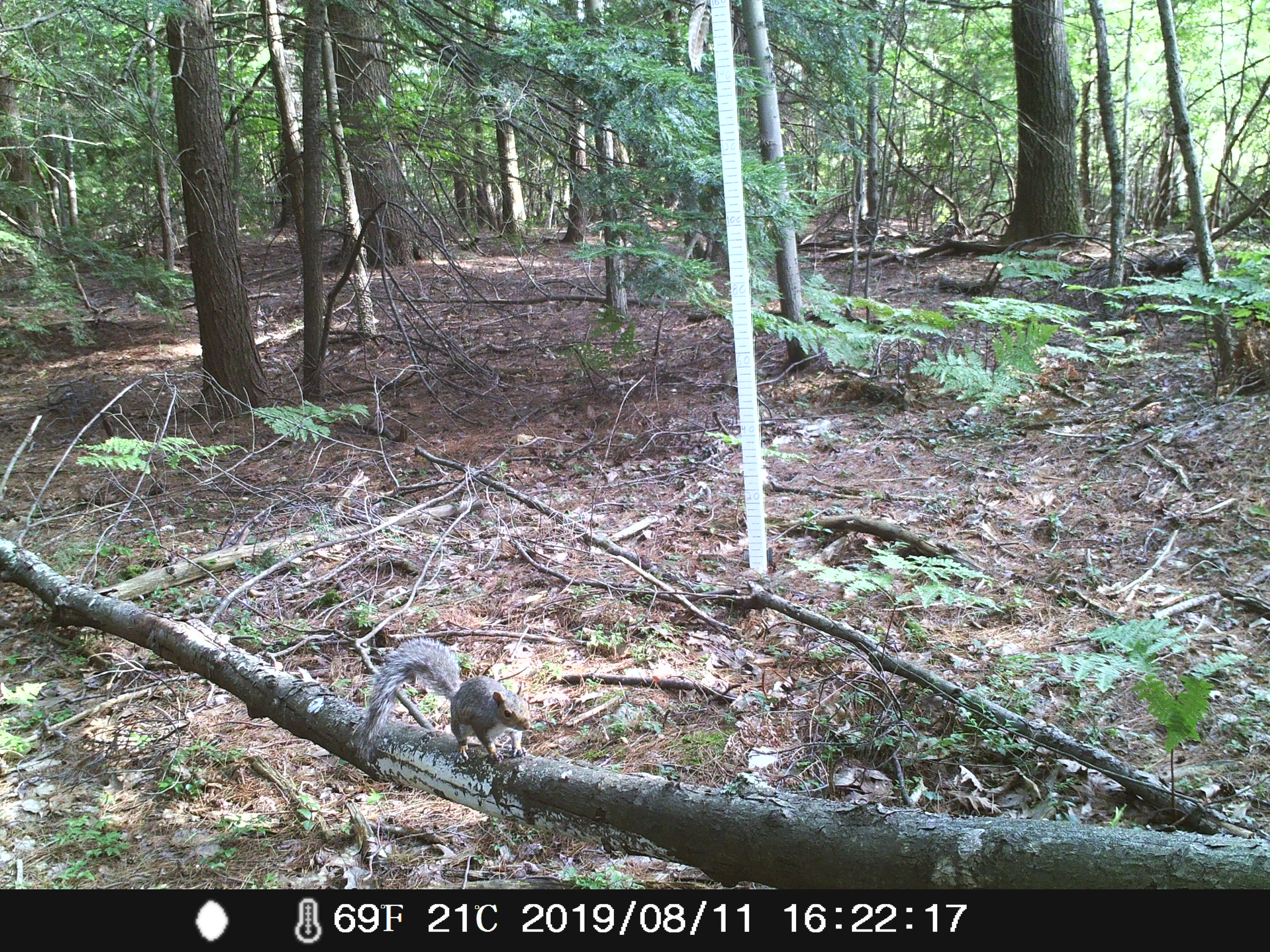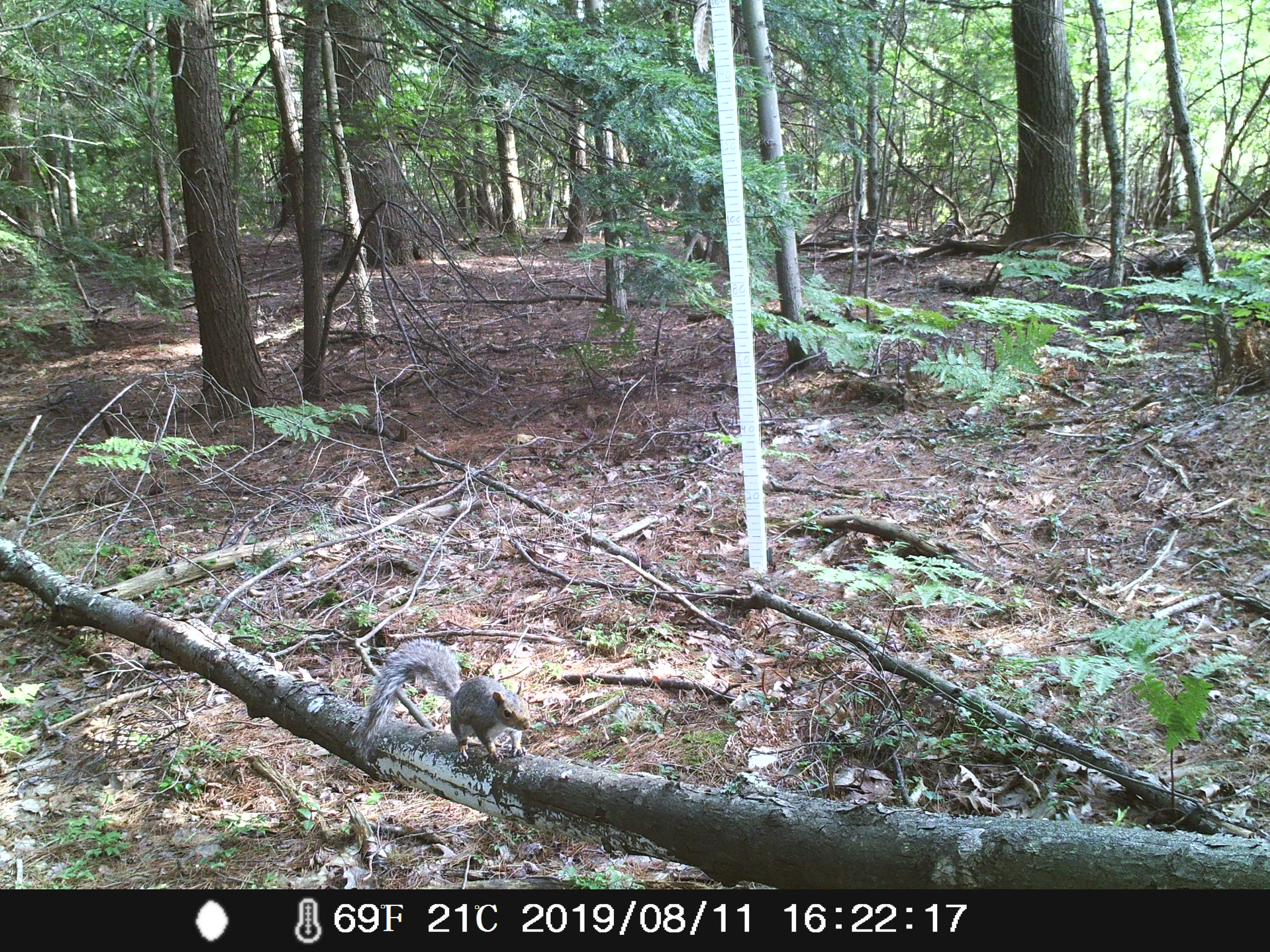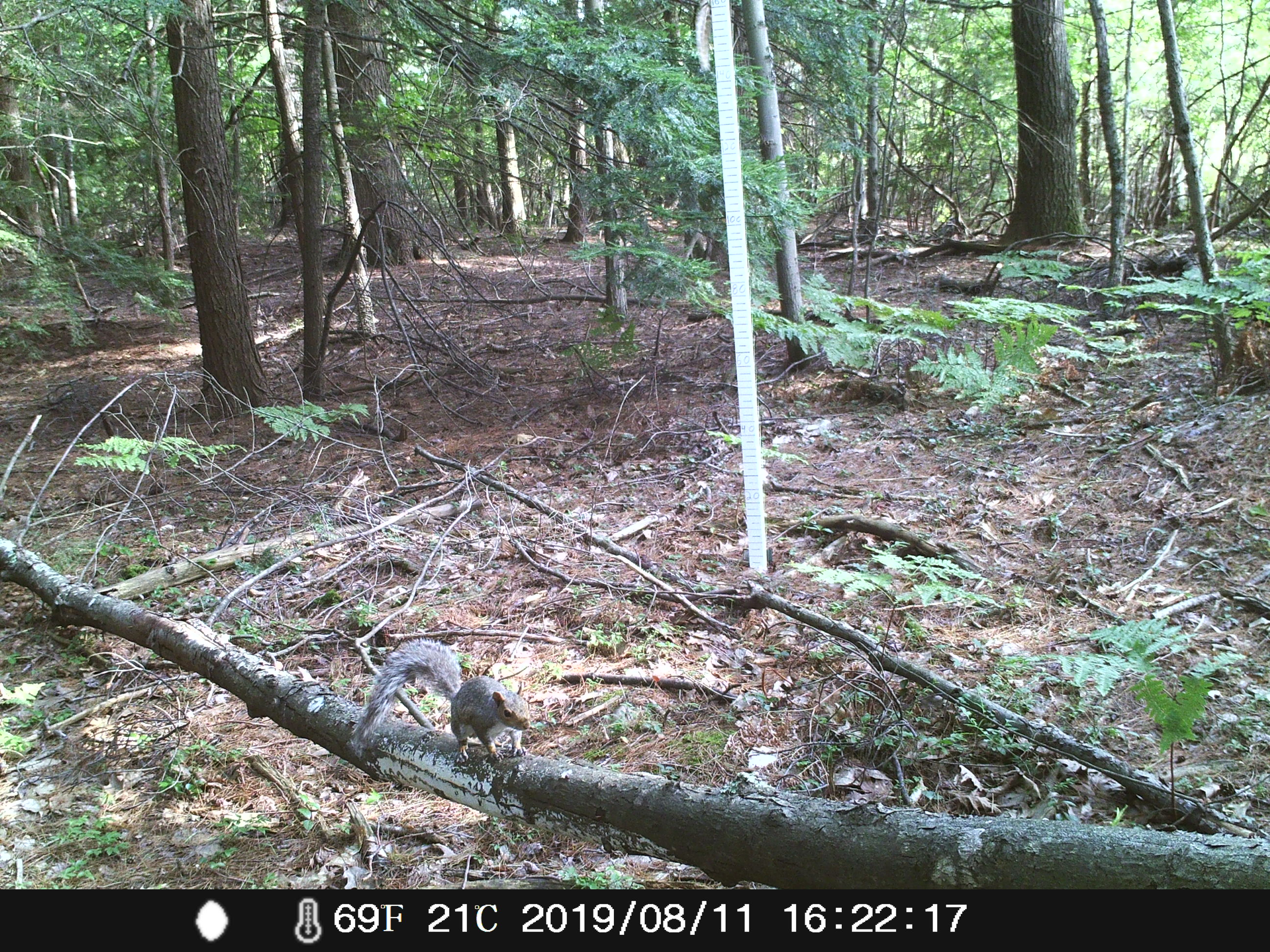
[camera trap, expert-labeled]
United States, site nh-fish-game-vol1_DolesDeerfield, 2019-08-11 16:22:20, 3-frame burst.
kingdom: Animalia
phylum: Chordata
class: Mammalia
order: Rodentia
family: Sciuridae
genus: Sciurus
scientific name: Sciurus carolinensis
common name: gray squirrel